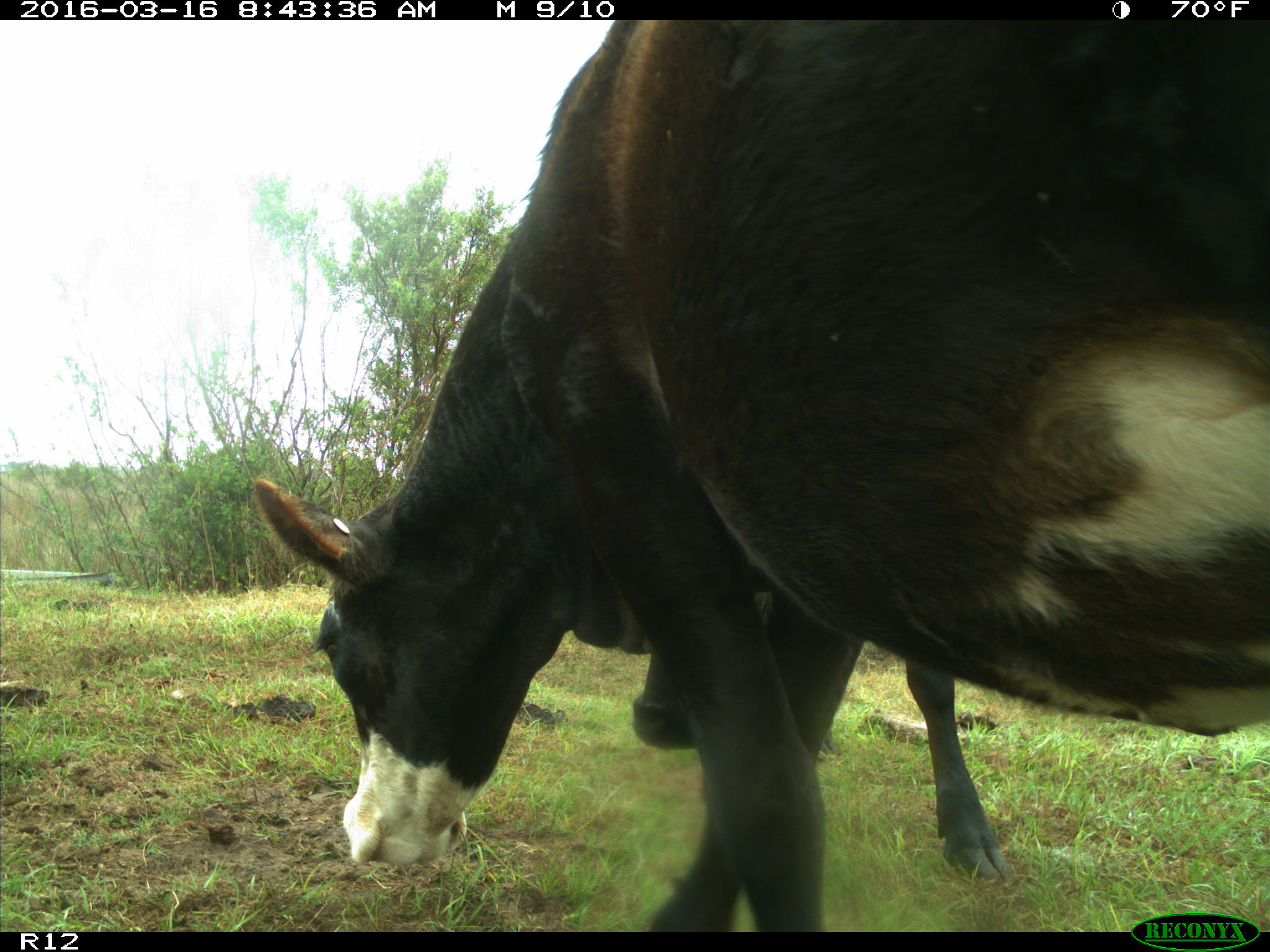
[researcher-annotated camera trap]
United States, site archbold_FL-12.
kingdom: Animalia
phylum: Chordata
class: Mammalia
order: Artiodactyla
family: Bovidae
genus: Bos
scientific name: Bos taurus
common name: domestic cow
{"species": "Bos taurus (domestic cow)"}